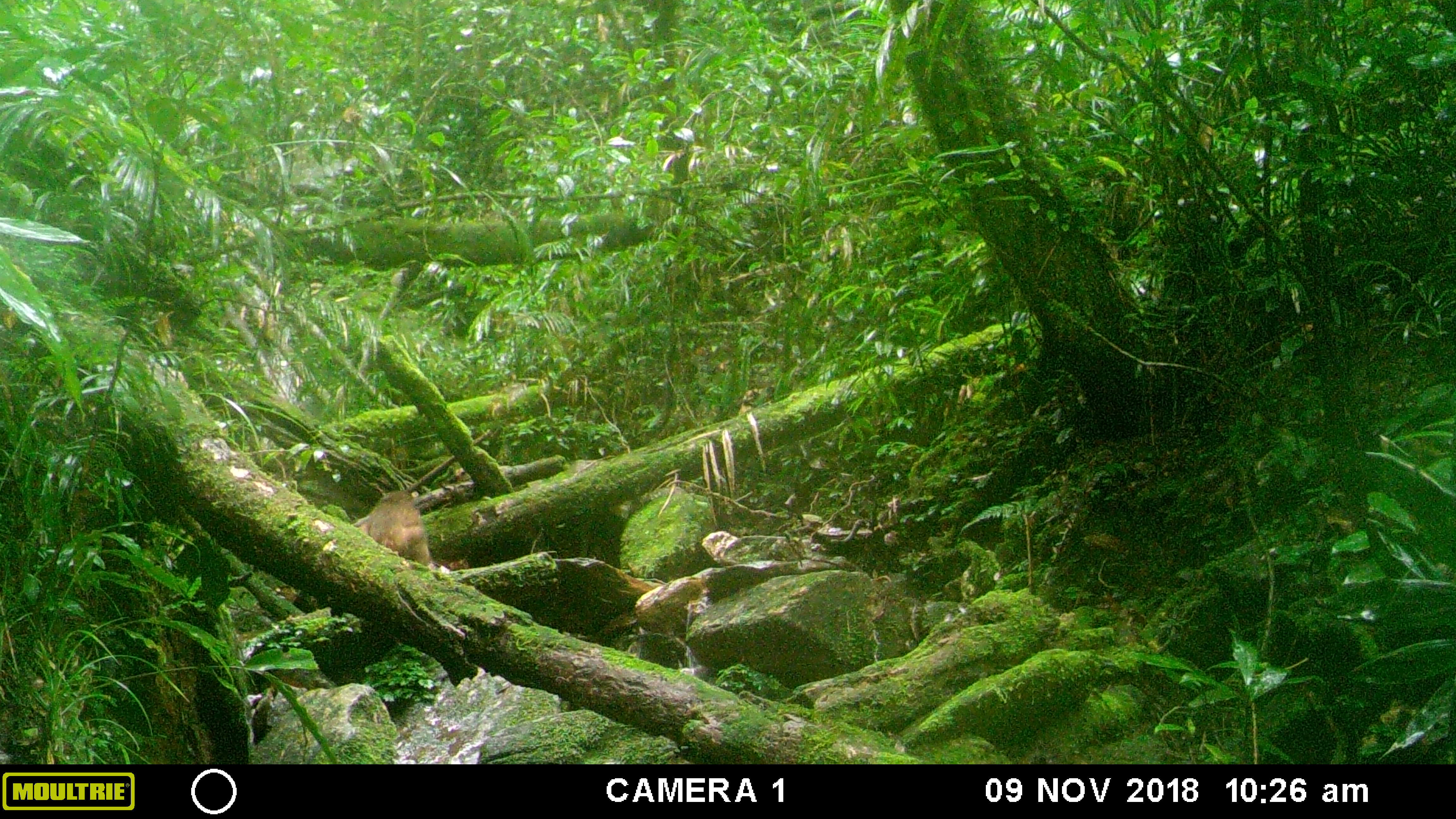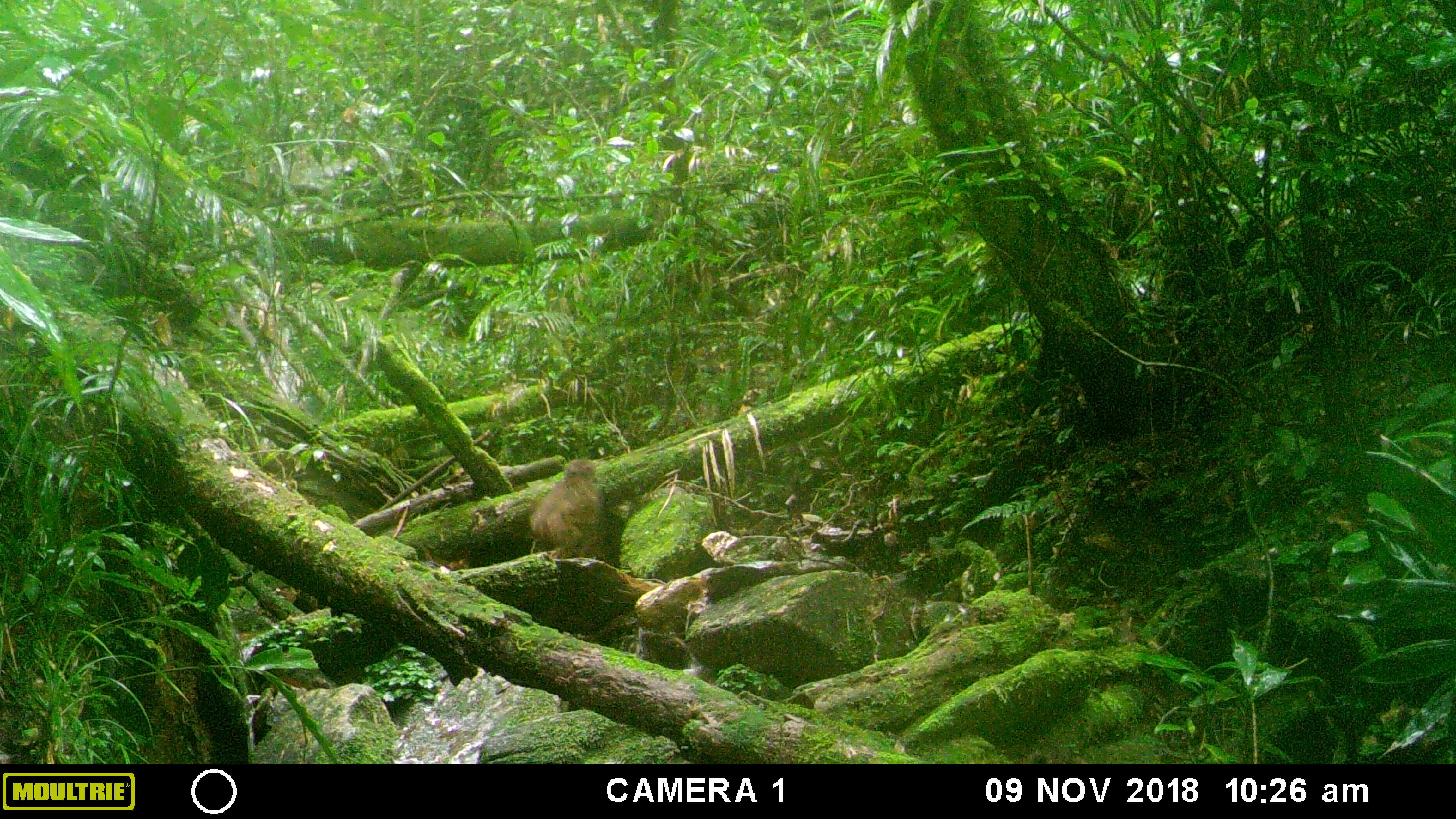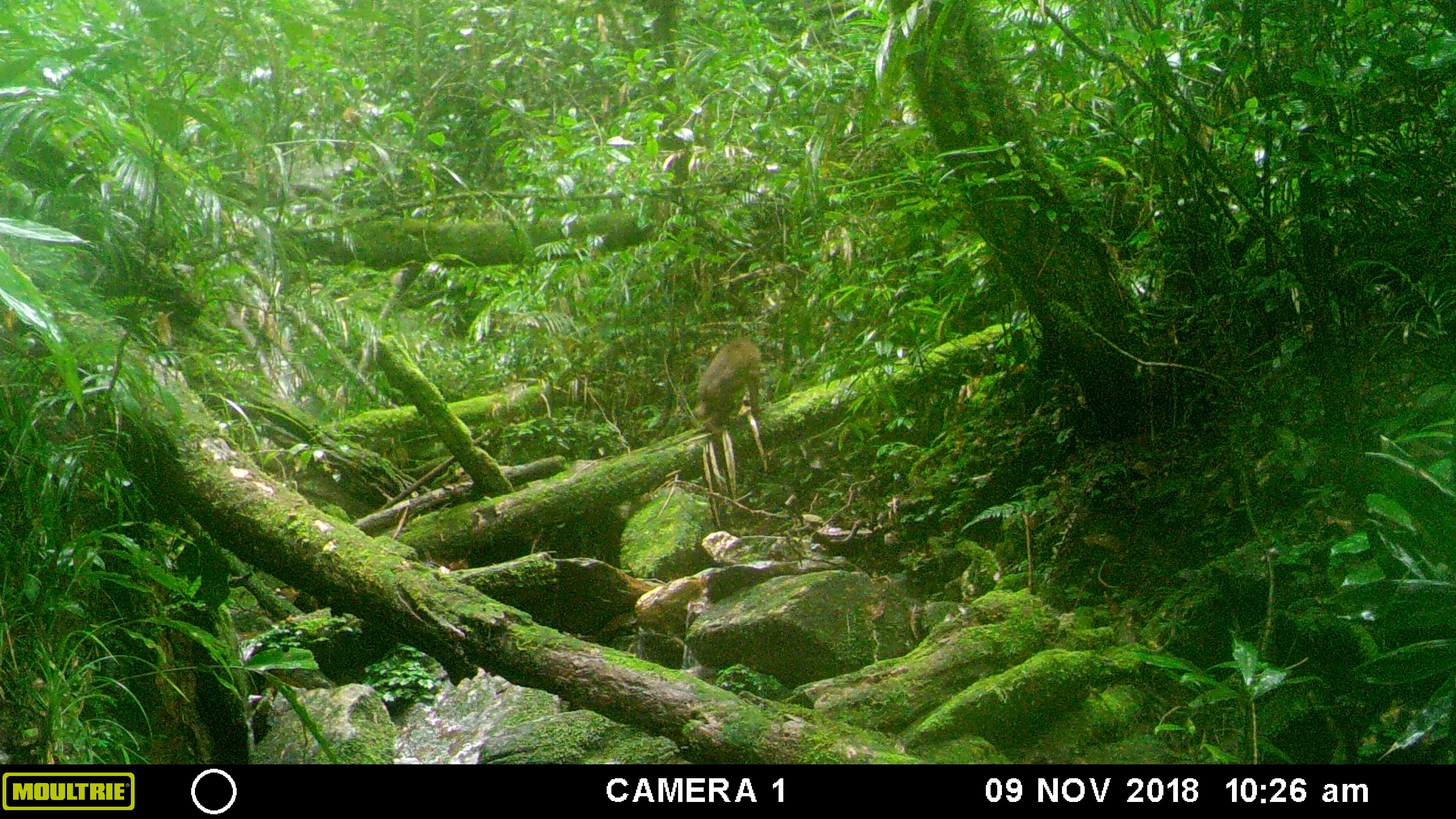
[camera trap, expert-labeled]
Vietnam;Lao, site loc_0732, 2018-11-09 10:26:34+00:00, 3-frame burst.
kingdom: Animalia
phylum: Chordata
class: Mammalia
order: Primates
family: Cercopithecidae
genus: Macaca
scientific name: Macaca arctoides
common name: stump-tailed macaque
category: stump tailed macaque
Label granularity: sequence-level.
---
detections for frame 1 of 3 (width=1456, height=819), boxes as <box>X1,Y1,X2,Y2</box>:
stump tailed macaque: <box>351,488,434,569</box>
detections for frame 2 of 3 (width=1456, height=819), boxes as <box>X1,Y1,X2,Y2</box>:
stump tailed macaque: <box>528,458,604,561</box>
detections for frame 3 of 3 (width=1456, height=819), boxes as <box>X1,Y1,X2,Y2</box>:
stump tailed macaque: <box>691,335,761,438</box>